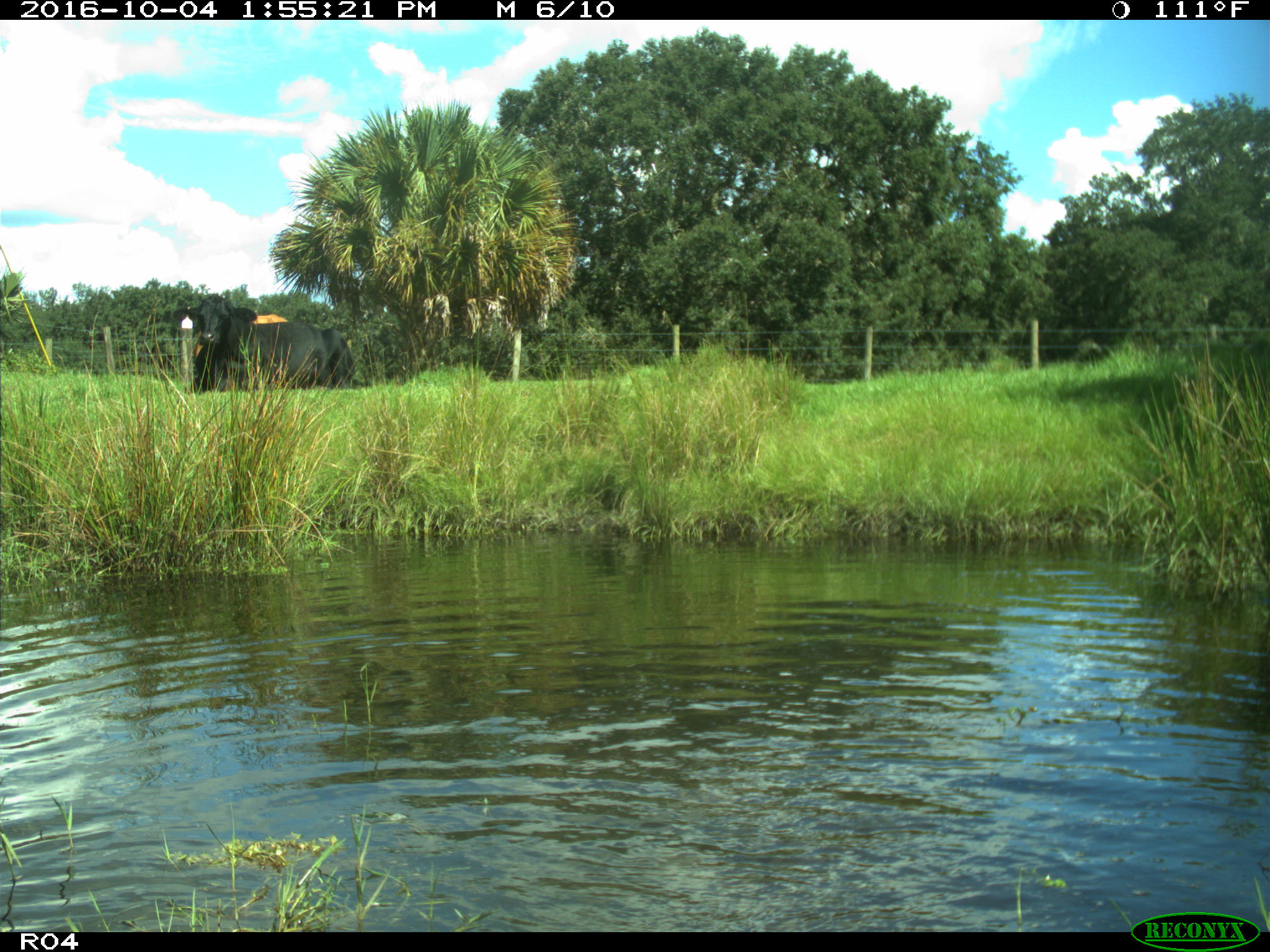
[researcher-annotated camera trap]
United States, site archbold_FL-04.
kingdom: Animalia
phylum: Chordata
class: Mammalia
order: Artiodactyla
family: Bovidae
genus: Bos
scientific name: Bos taurus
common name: domestic cow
Bos taurus (domestic cow).